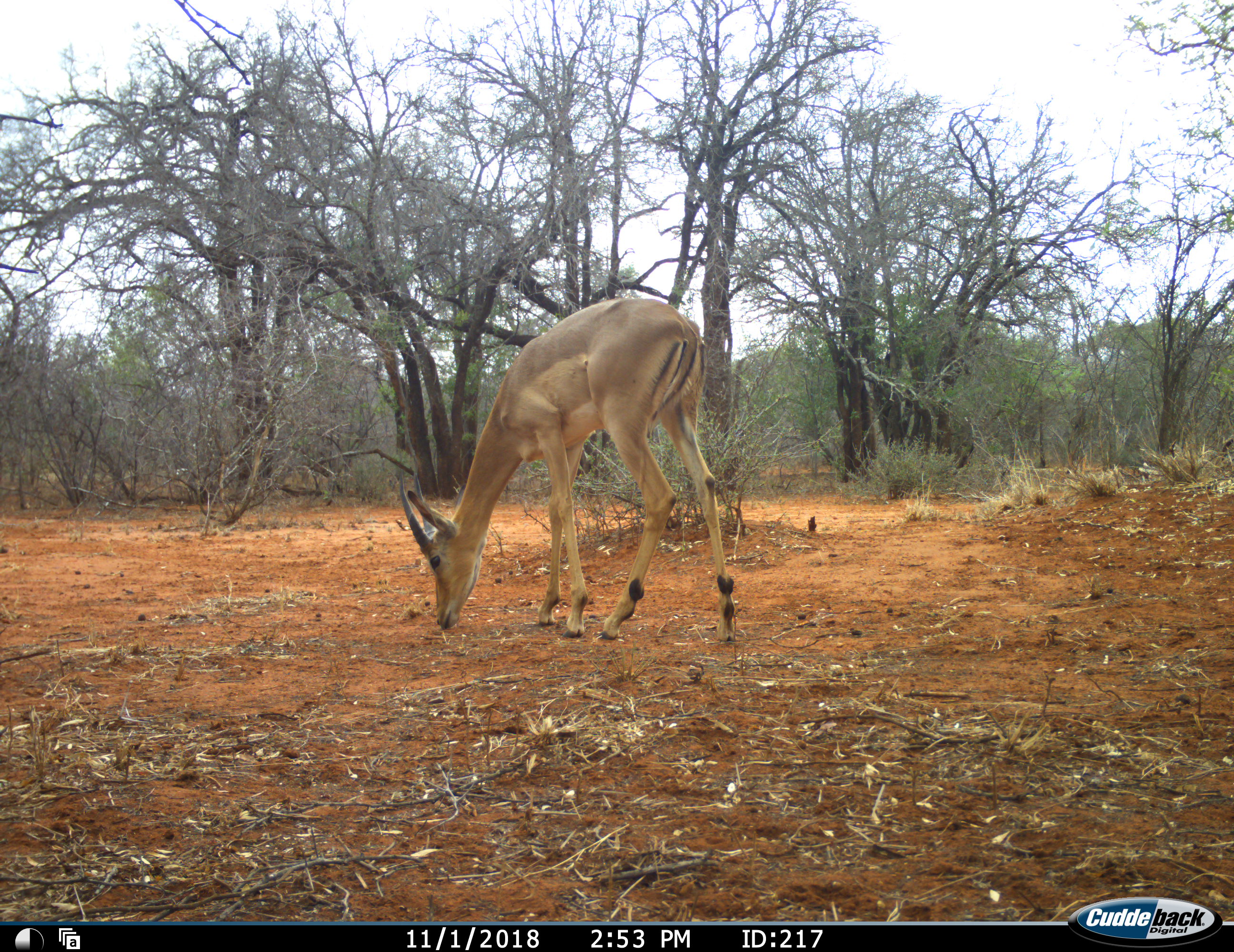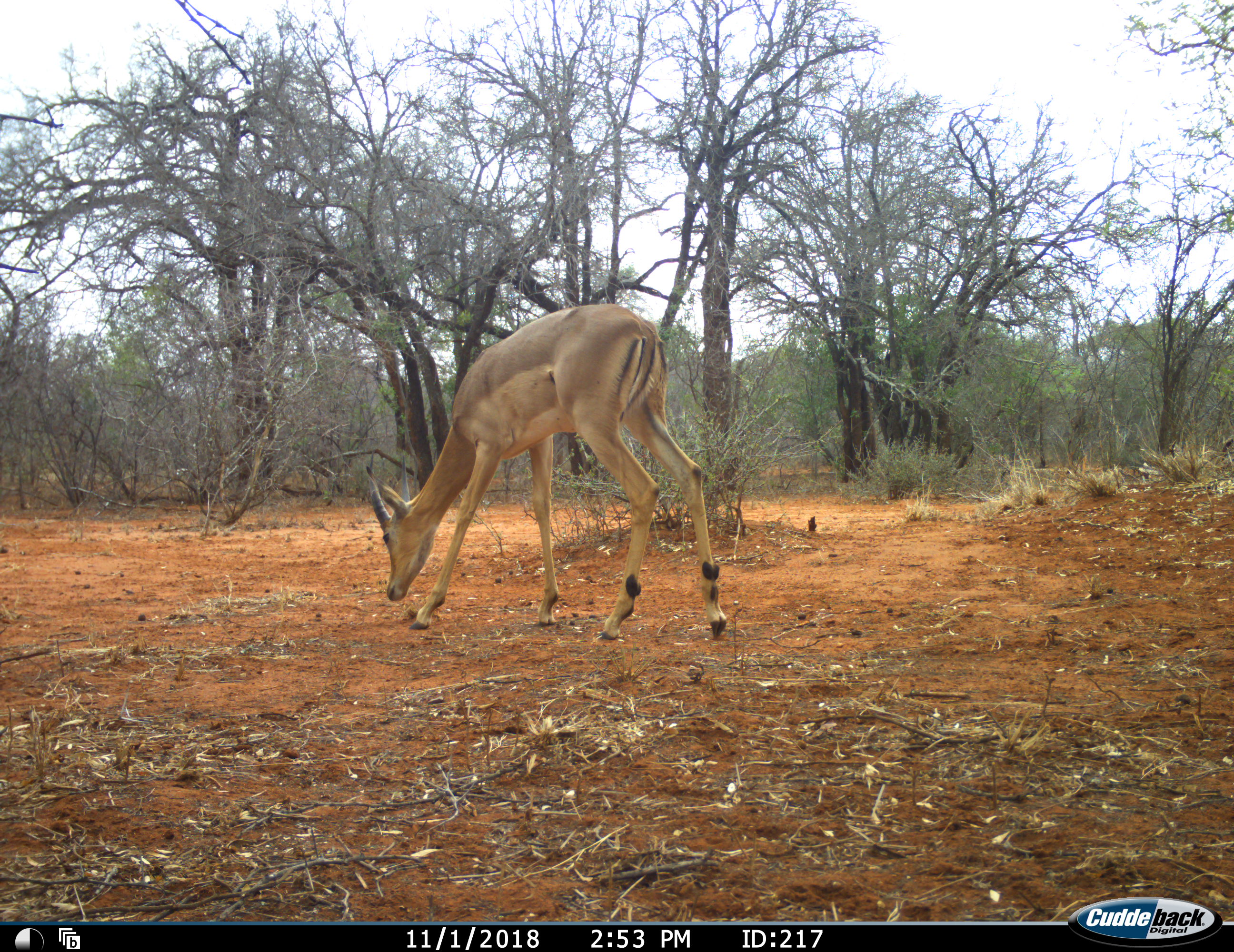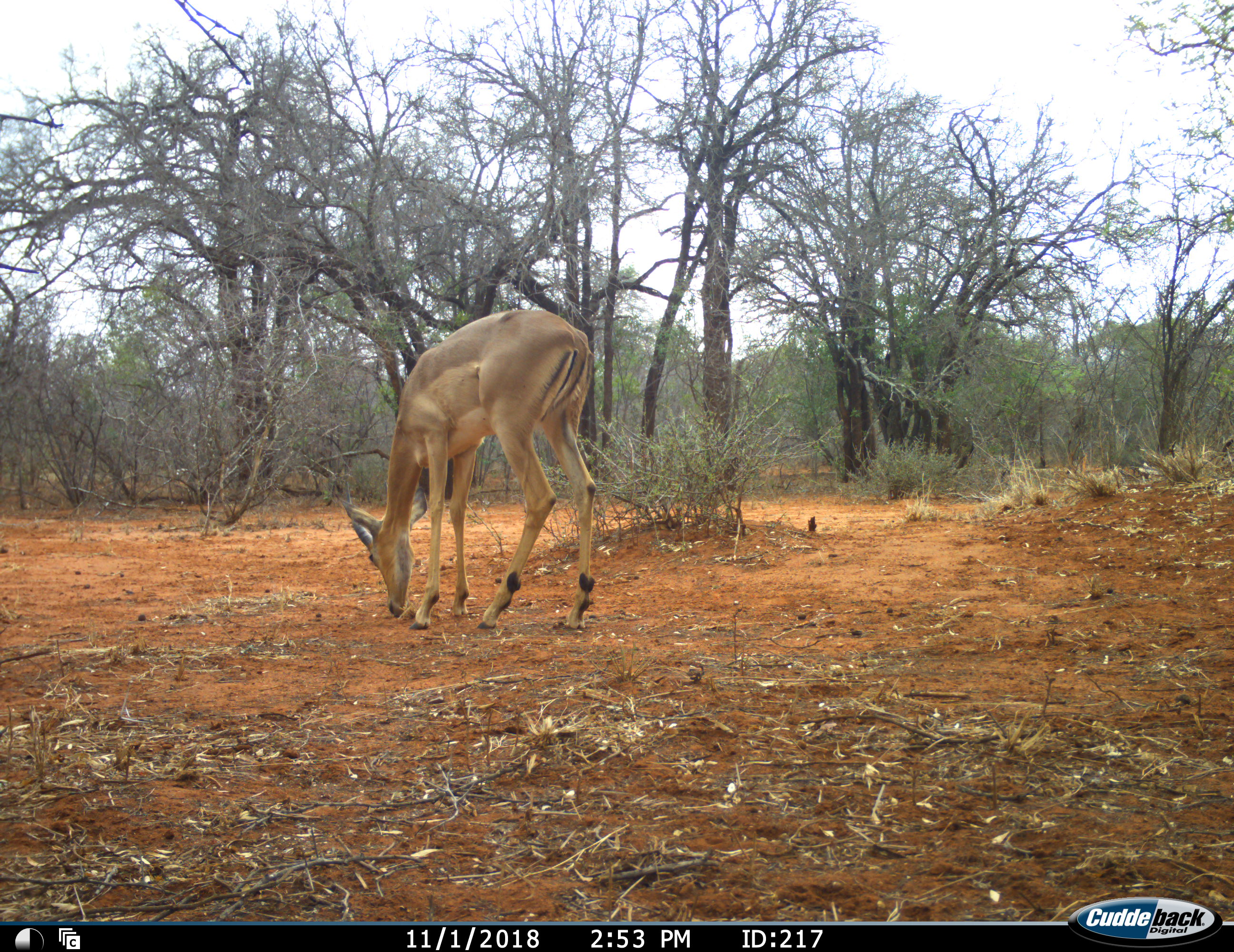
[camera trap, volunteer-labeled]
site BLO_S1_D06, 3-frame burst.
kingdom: Animalia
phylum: Chordata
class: Mammalia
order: Artiodactyla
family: Bovidae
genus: Aepyceros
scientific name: Aepyceros melampus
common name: impala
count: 1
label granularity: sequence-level